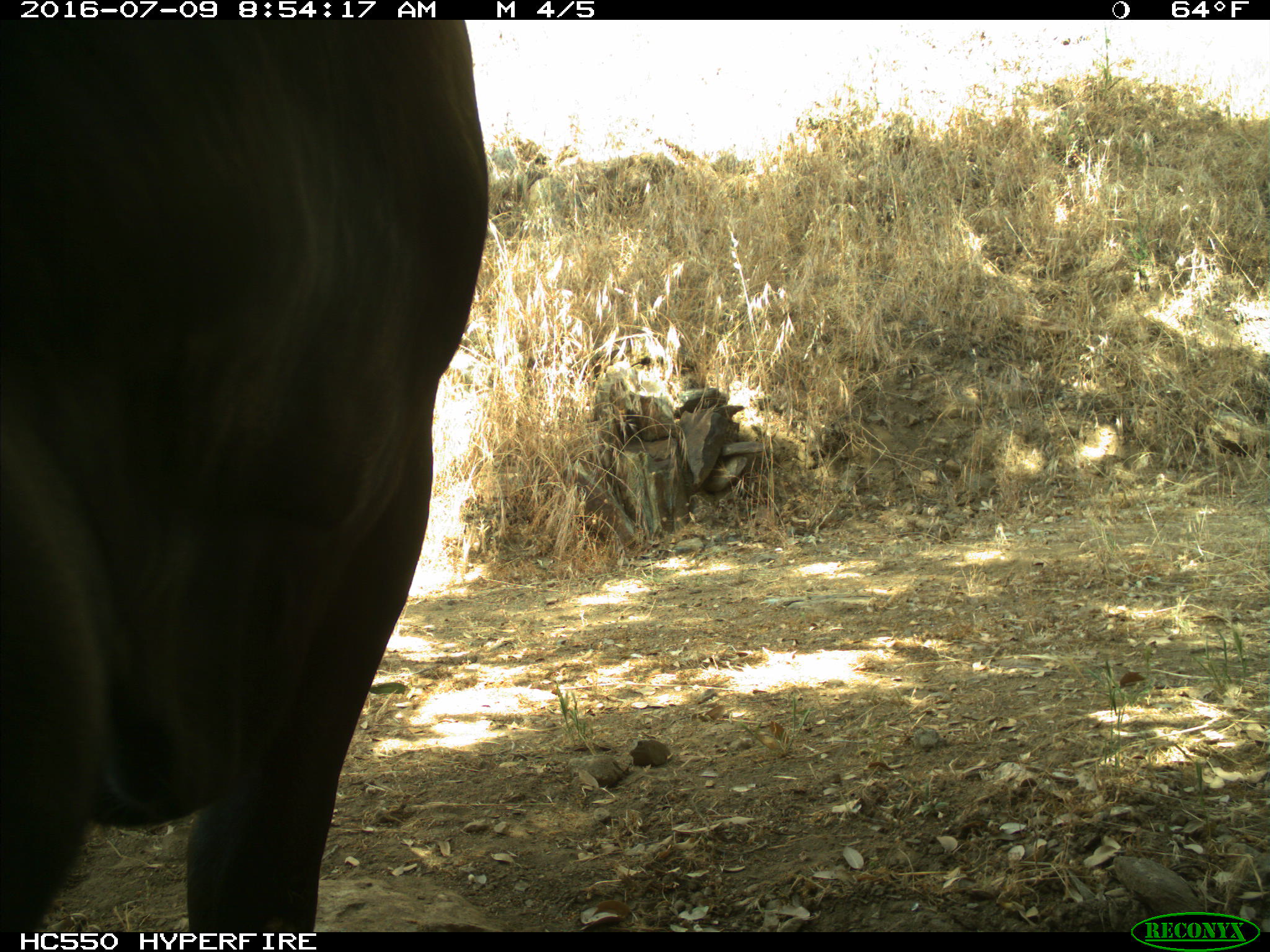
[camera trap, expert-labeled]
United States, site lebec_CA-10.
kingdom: Animalia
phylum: Chordata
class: Mammalia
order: Artiodactyla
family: Bovidae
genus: Bos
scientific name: Bos taurus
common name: domestic cow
Bos taurus (domestic cow).